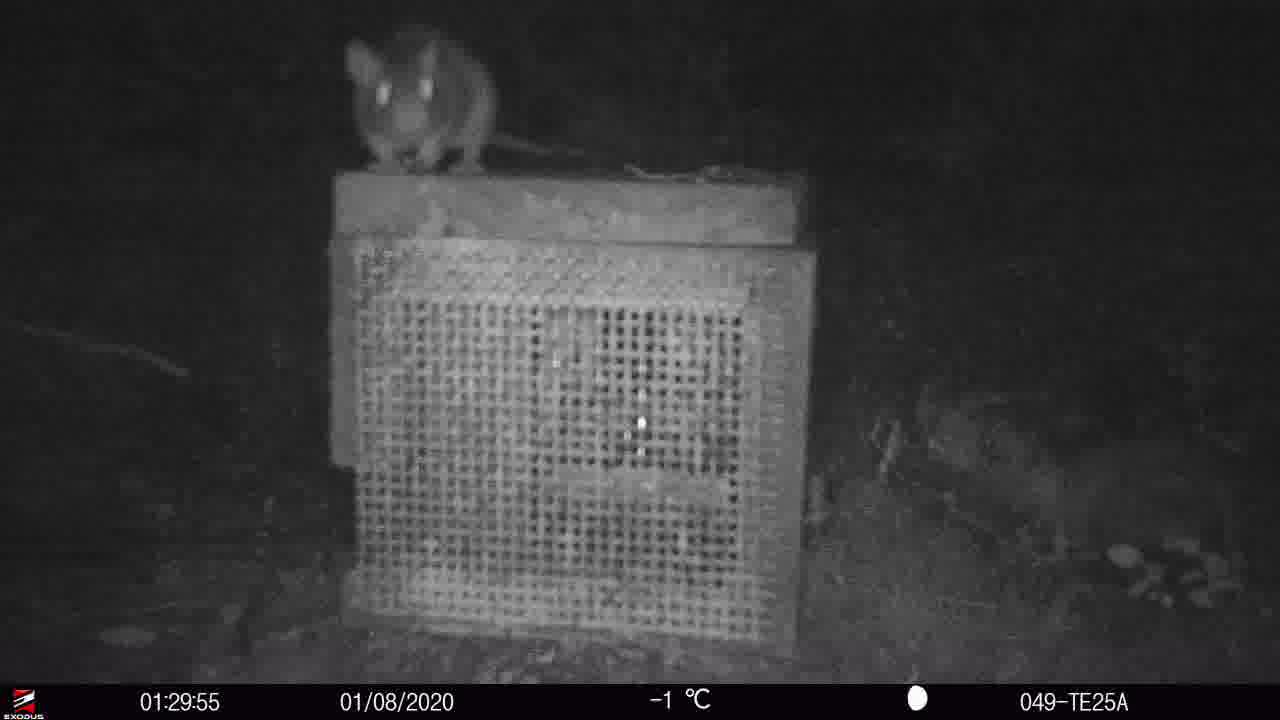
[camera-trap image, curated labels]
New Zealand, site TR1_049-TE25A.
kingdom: Animalia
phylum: Chordata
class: Mammalia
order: Rodentia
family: Muridae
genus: Rattus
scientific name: Rattus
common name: rat